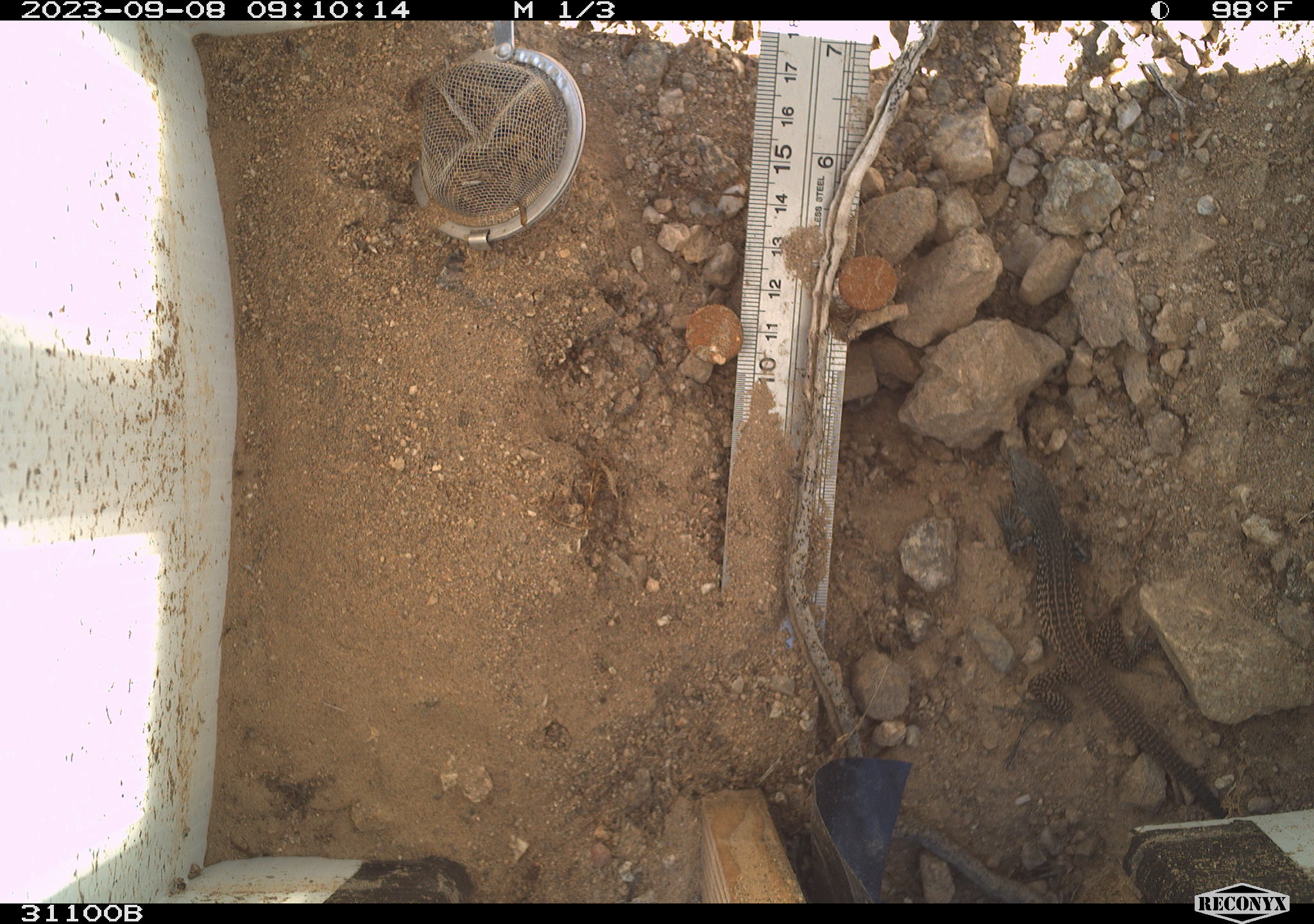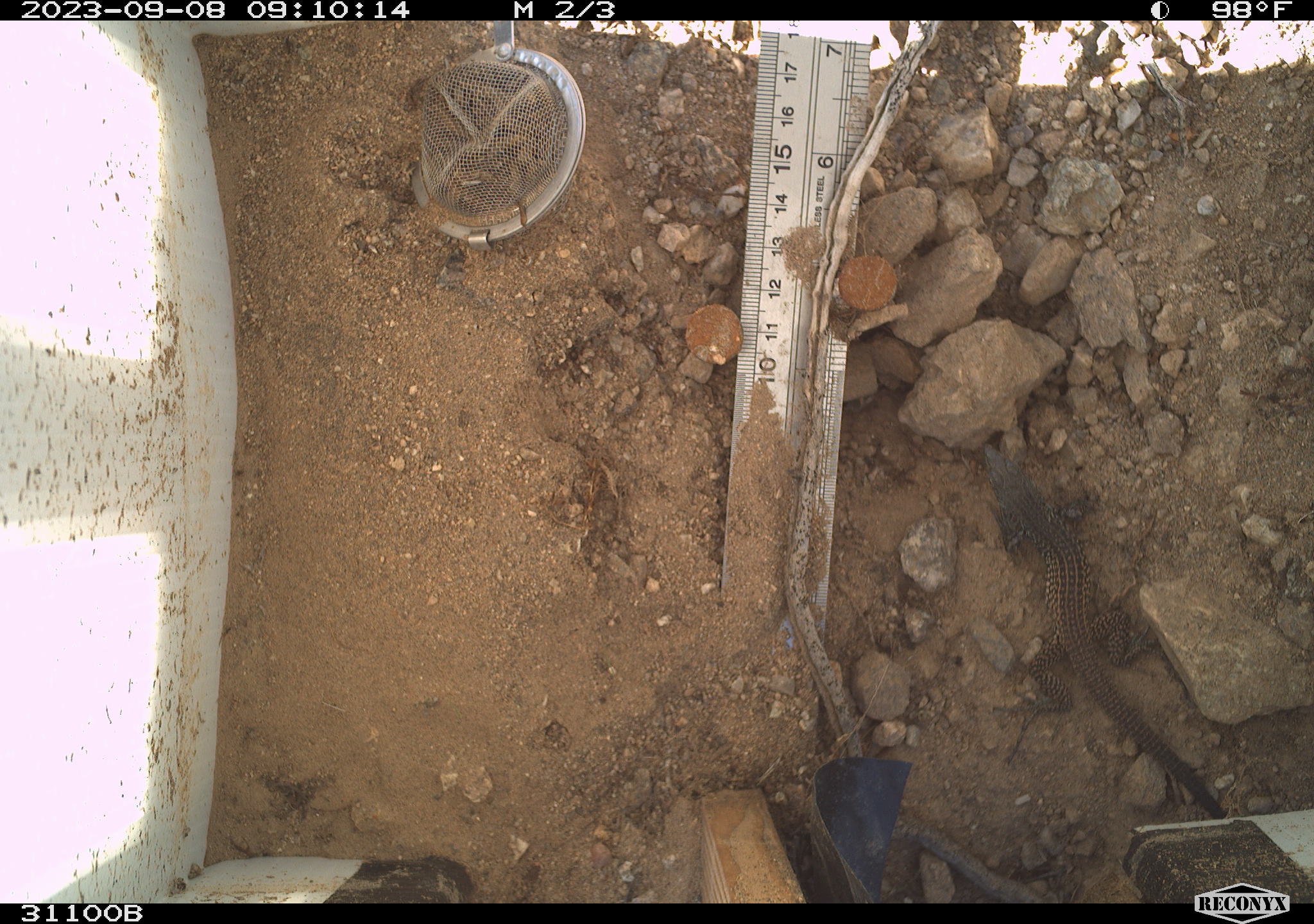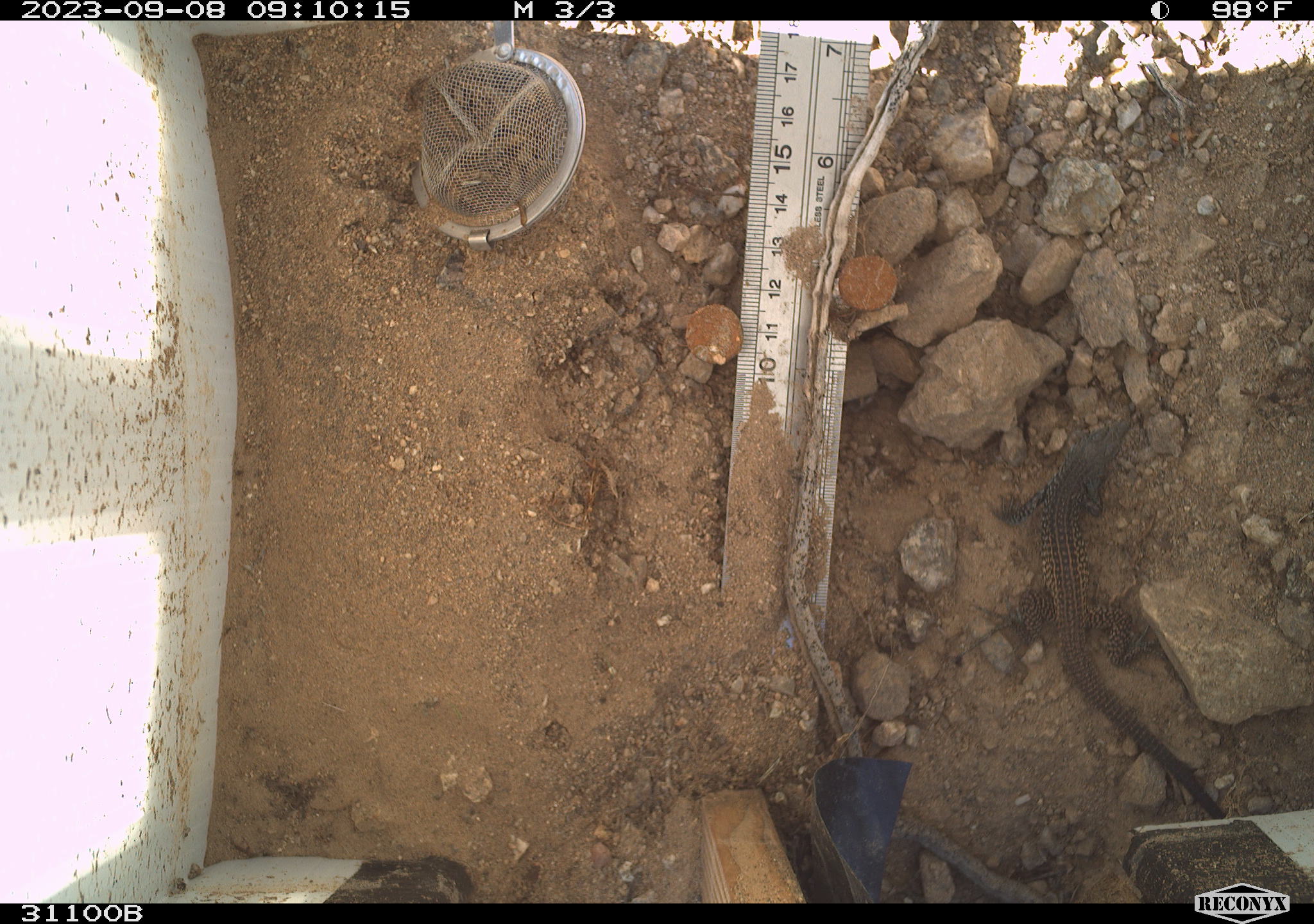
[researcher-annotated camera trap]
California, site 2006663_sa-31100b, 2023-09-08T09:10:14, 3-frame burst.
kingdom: Animalia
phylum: Chordata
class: Reptilia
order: Squamata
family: Teiidae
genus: Aspidoscelis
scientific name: Aspidoscelis tigris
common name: western whiptail